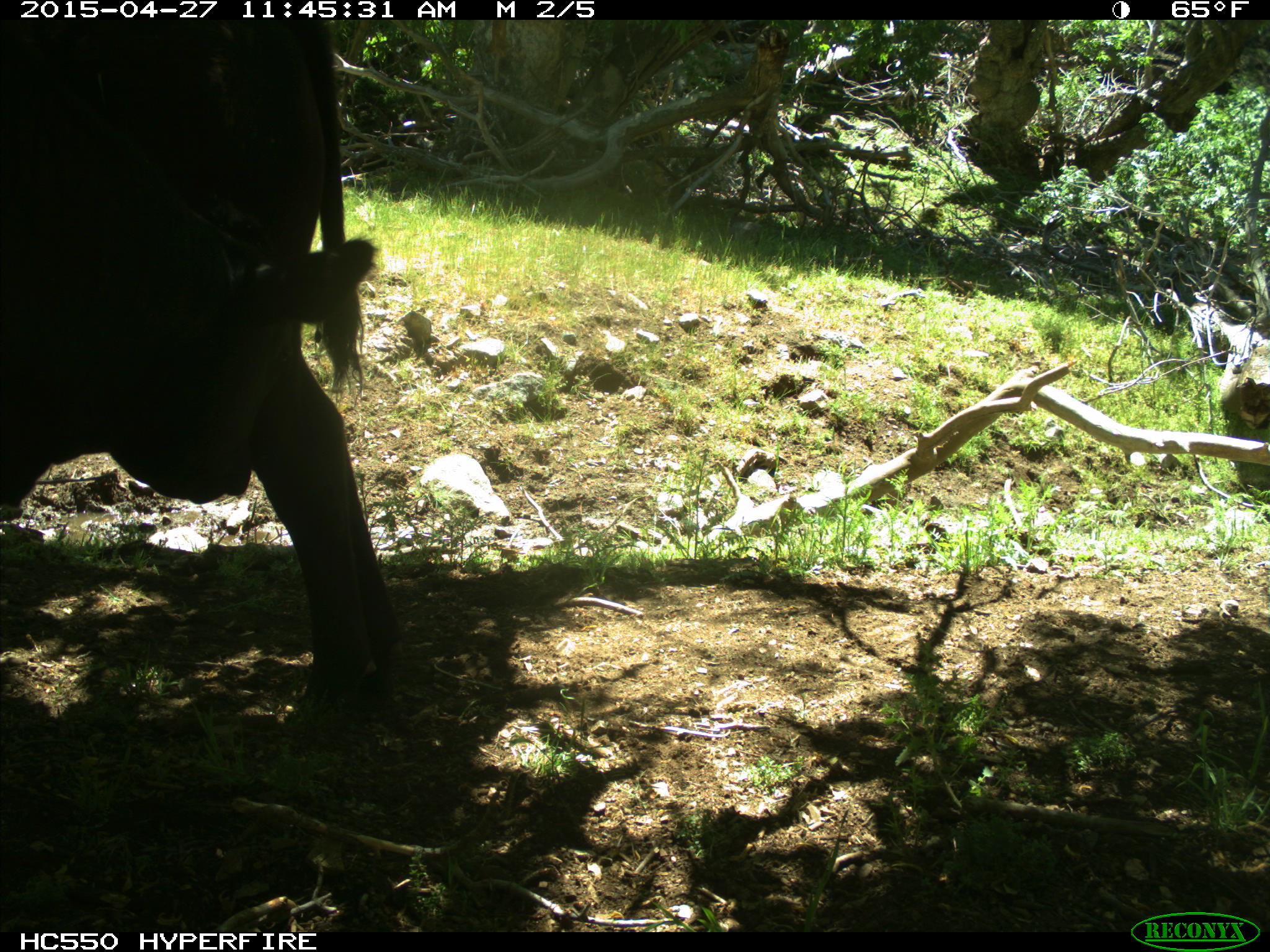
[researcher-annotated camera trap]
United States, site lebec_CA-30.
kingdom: Animalia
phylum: Chordata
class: Mammalia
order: Artiodactyla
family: Bovidae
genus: Bos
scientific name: Bos taurus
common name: domestic cow